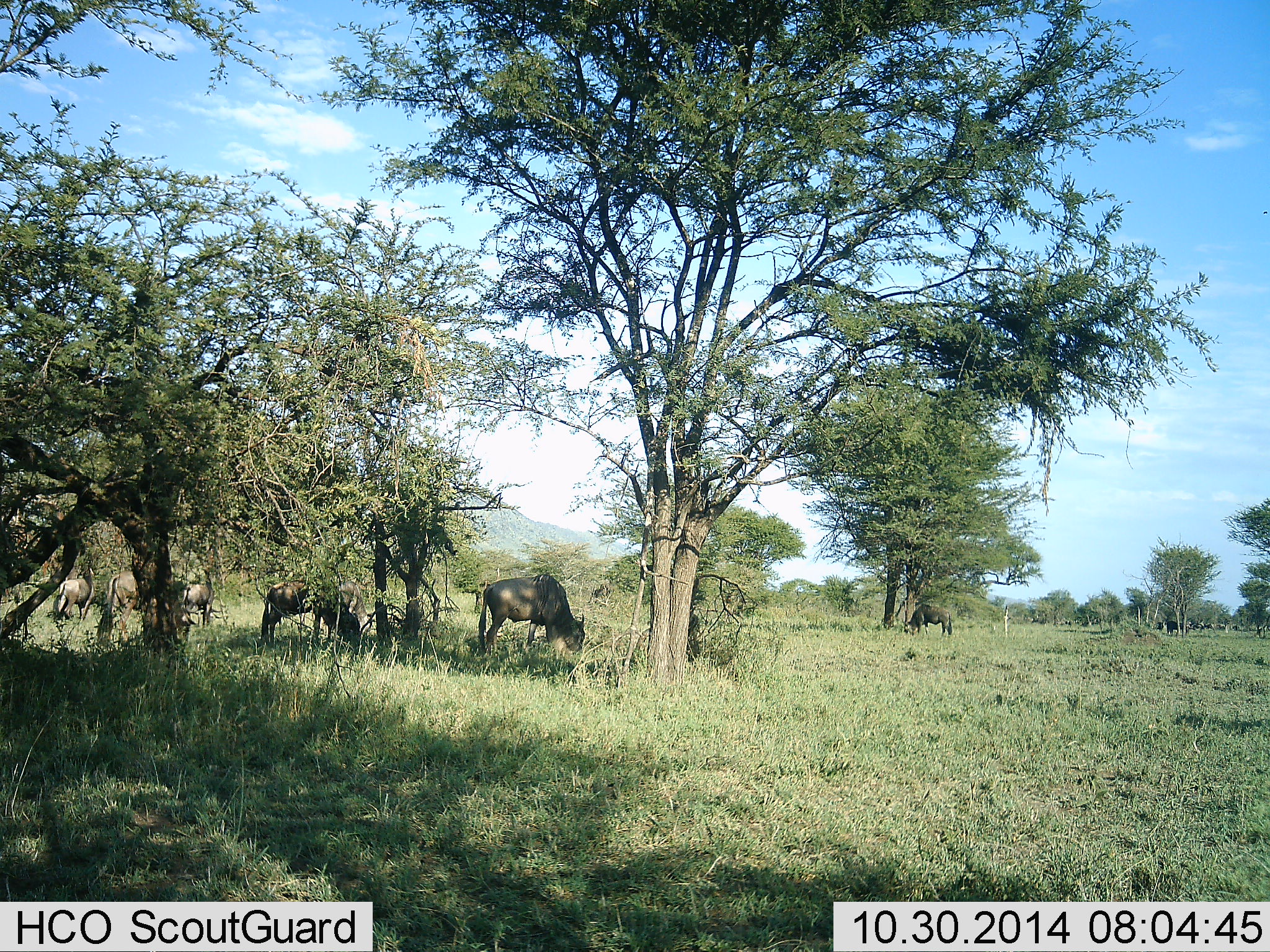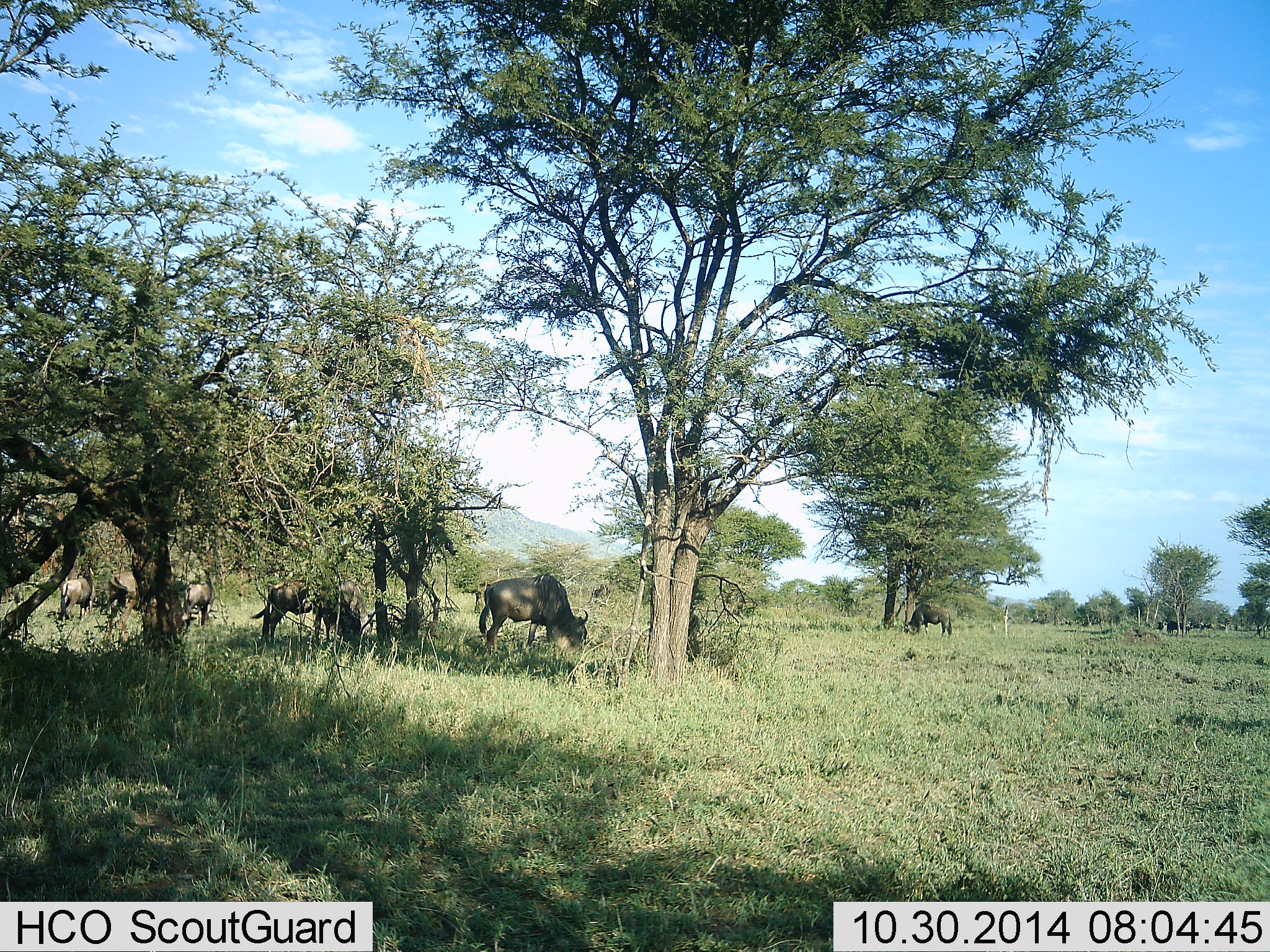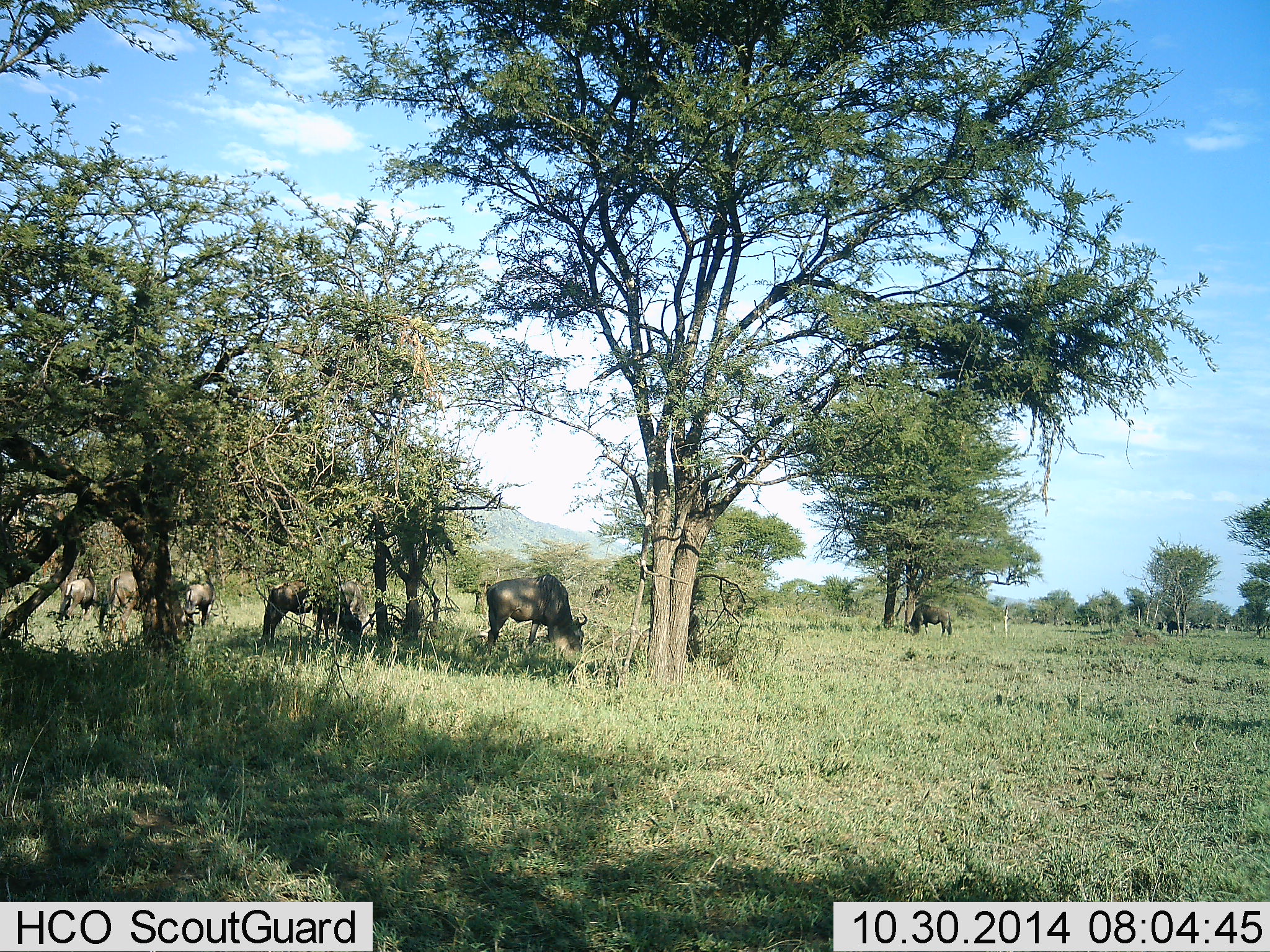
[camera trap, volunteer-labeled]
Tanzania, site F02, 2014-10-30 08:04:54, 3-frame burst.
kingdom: Animalia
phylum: Chordata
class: Mammalia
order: Artiodactyla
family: Bovidae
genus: Connochaetes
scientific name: Connochaetes taurinus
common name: blue wildebeest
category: wildebeest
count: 6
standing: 40%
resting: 0%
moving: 10%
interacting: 0%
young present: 0%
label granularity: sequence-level